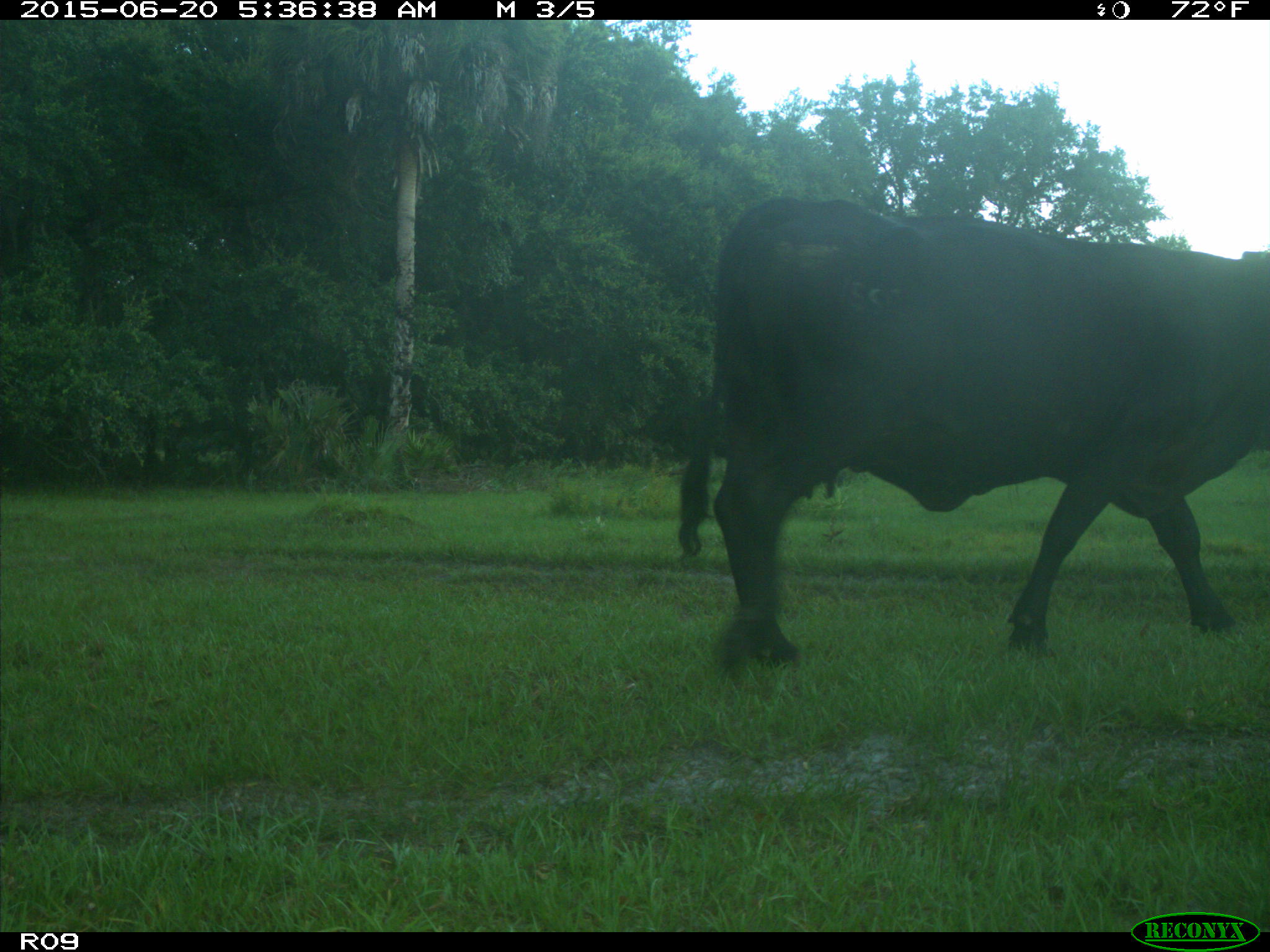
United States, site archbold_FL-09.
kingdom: Animalia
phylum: Chordata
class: Mammalia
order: Artiodactyla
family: Bovidae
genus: Bos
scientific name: Bos taurus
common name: domestic cow